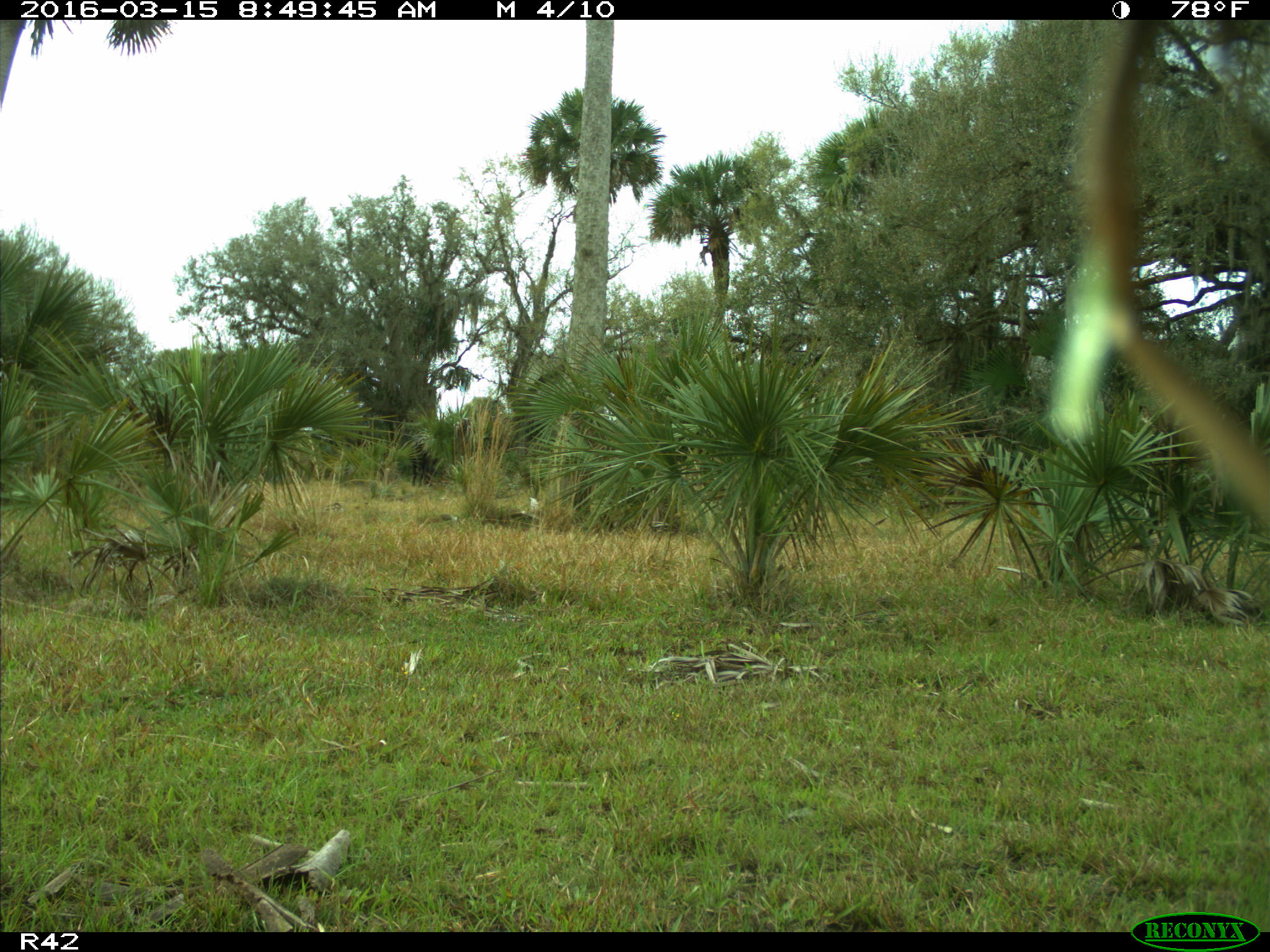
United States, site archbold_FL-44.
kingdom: Animalia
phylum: Chordata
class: Mammalia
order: Artiodactyla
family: Bovidae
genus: Bos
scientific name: Bos taurus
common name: domestic cow